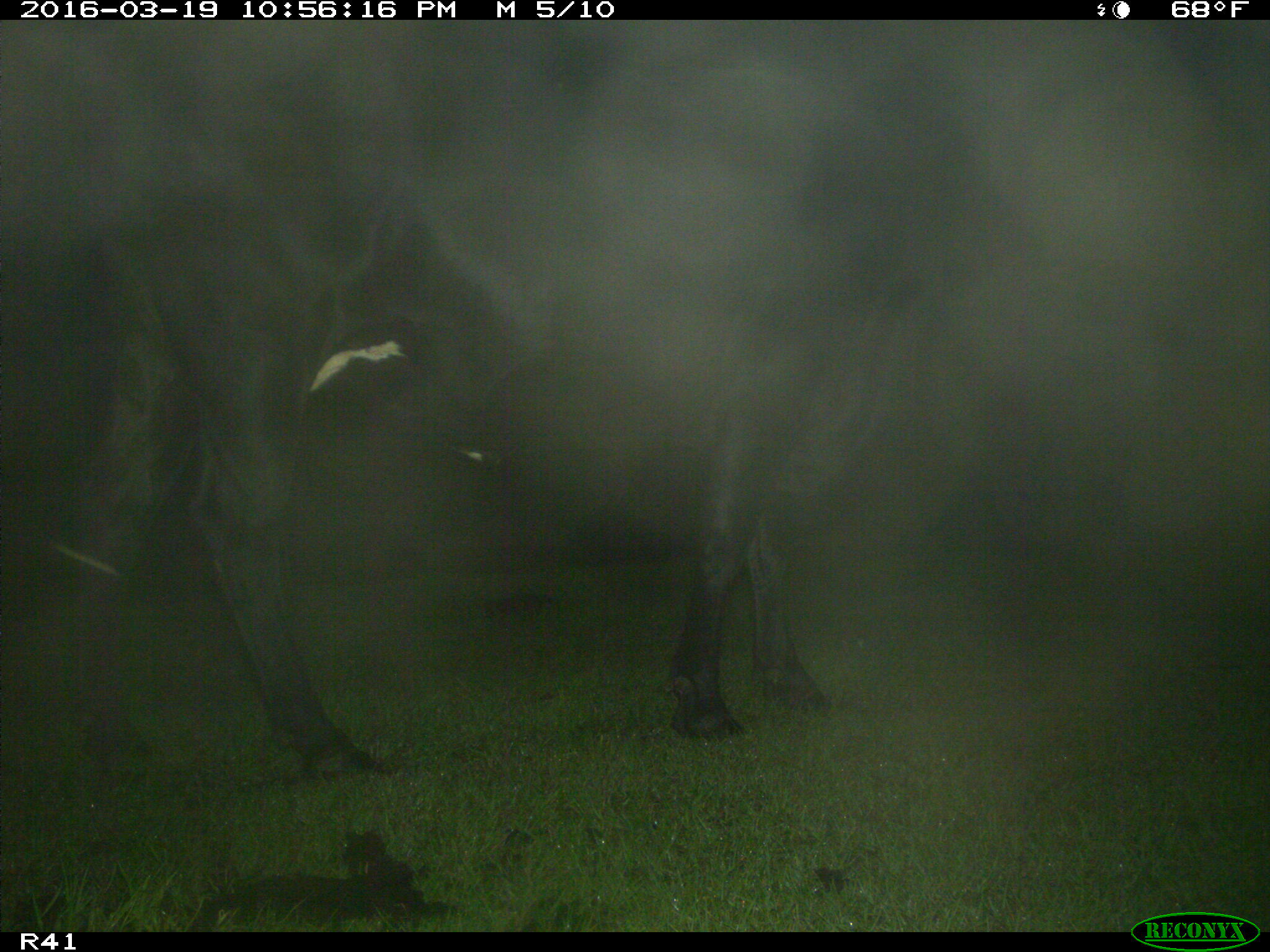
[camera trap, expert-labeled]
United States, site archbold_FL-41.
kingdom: Animalia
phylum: Chordata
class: Mammalia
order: Artiodactyla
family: Bovidae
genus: Bos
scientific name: Bos taurus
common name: domestic cow